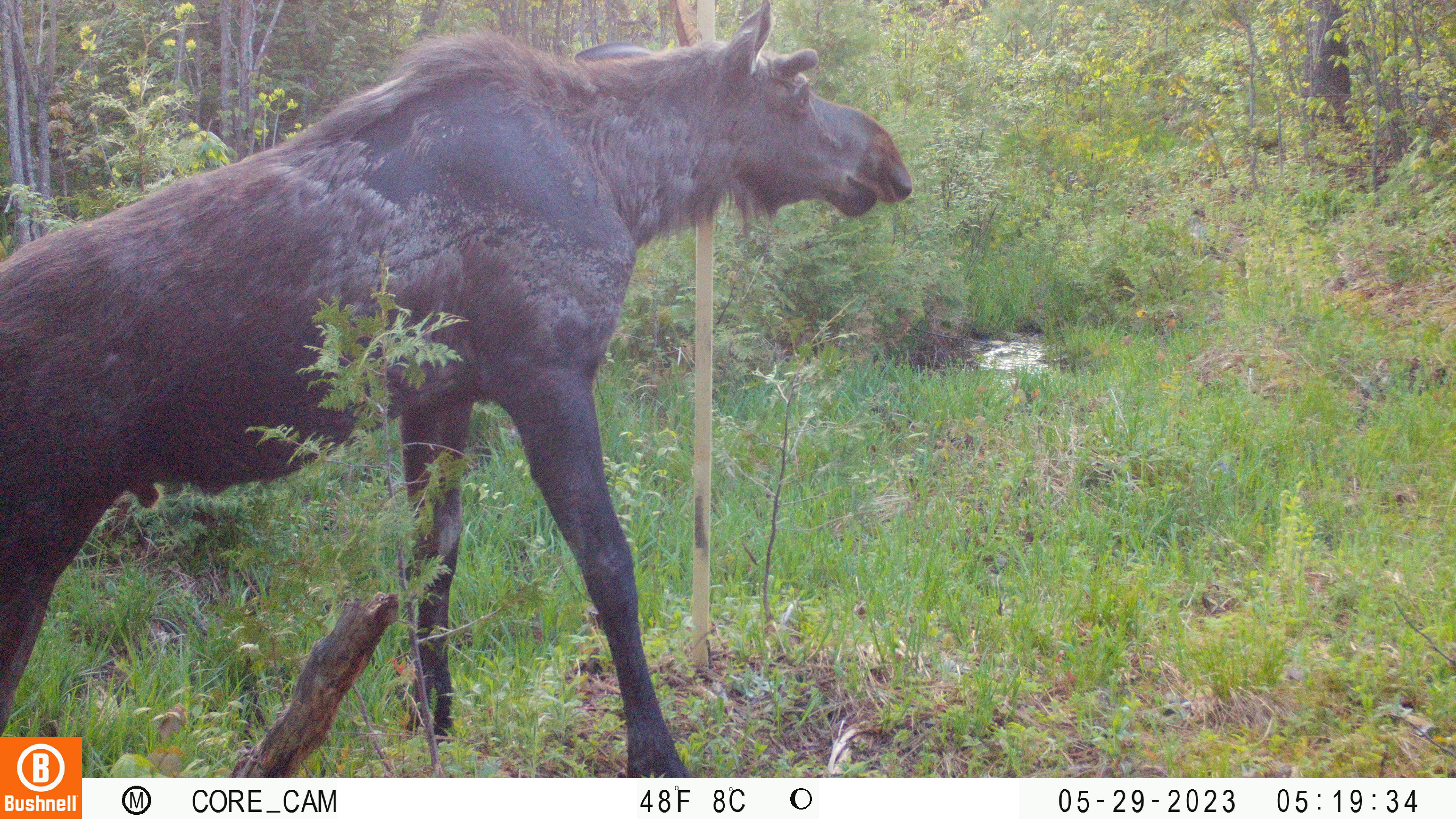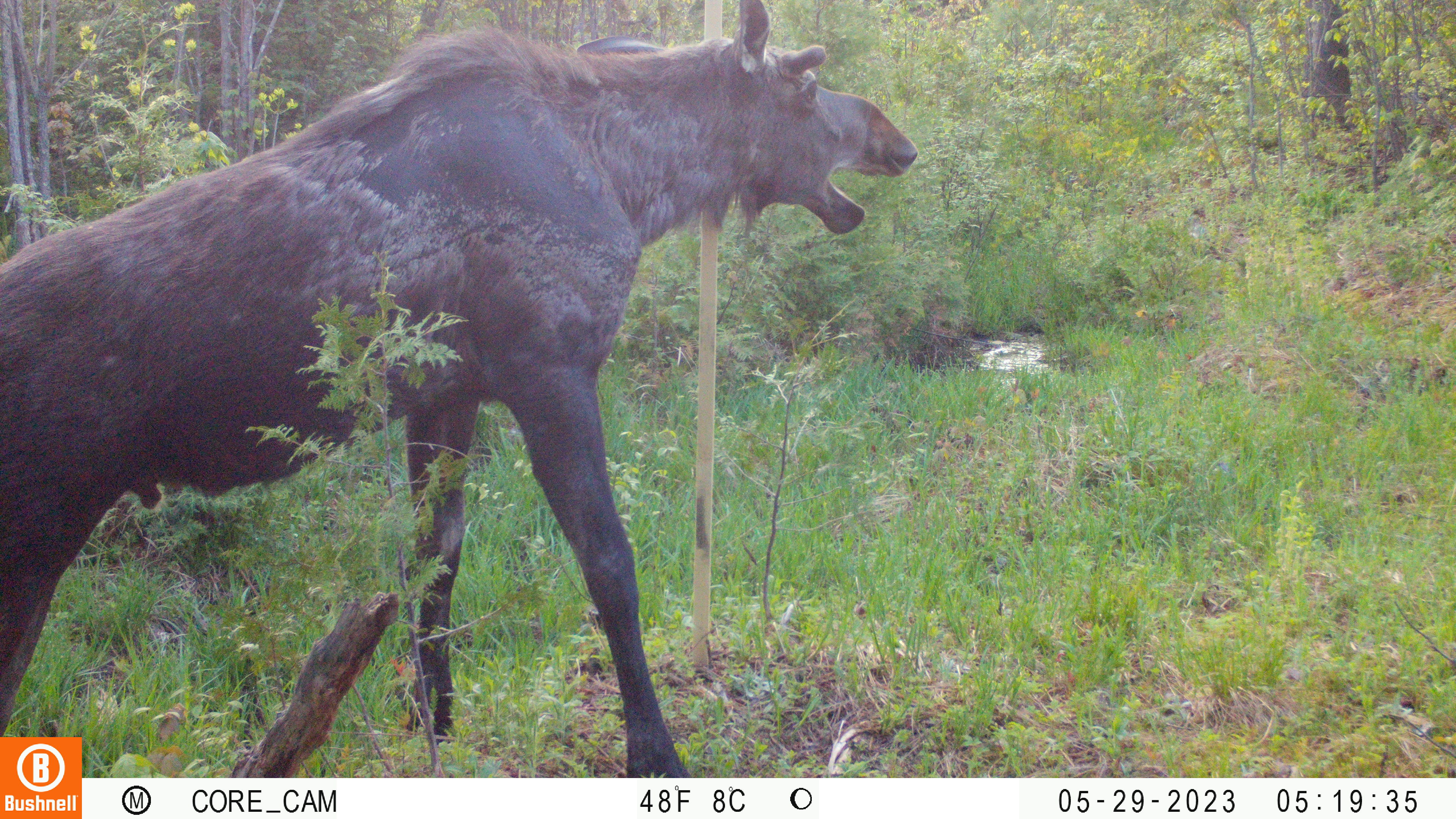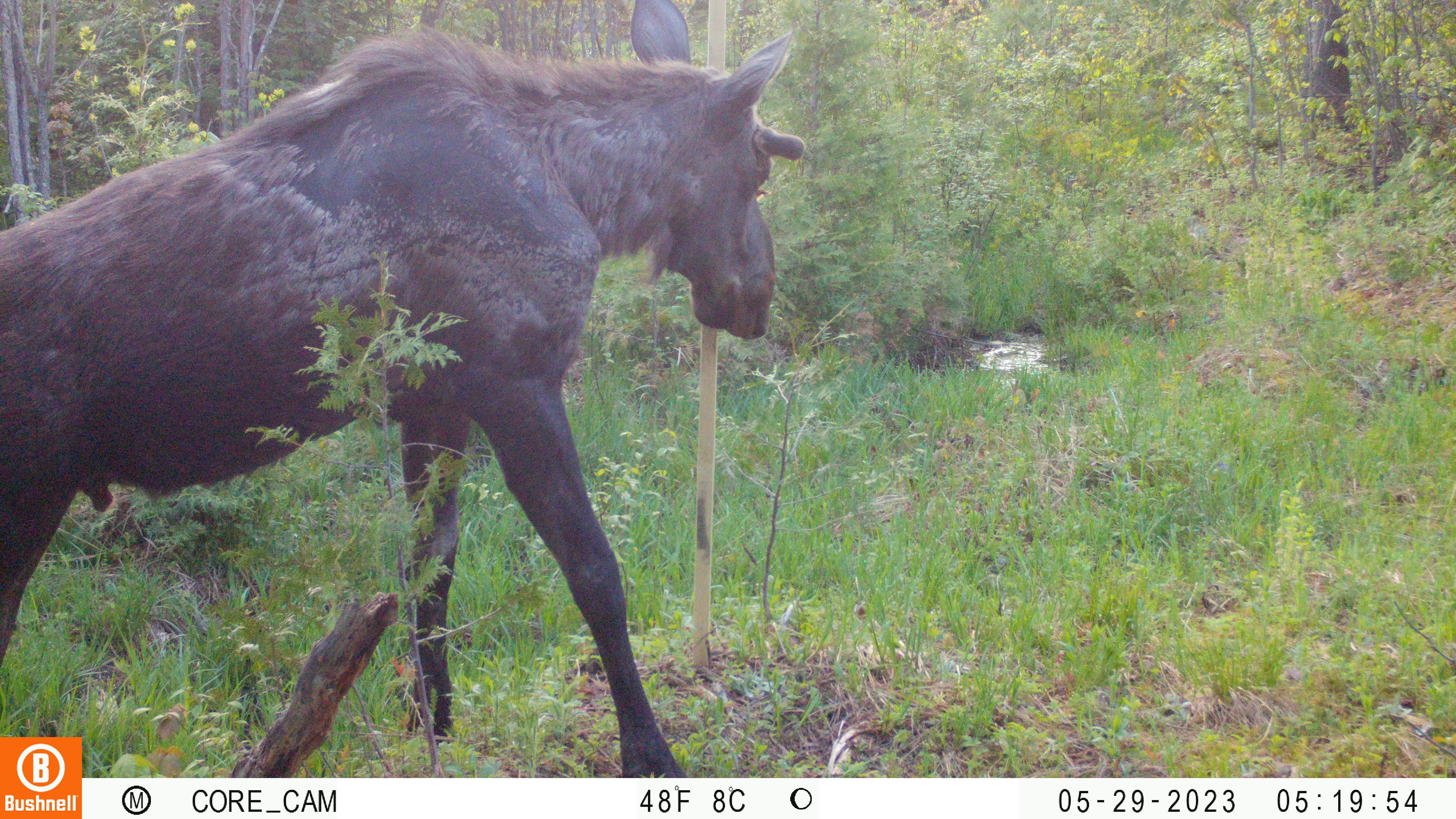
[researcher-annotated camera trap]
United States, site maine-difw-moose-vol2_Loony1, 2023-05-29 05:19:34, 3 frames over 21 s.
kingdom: Animalia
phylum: Chordata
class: Mammalia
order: Artiodactyla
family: Cervidae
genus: Alces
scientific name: Alces alces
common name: moose